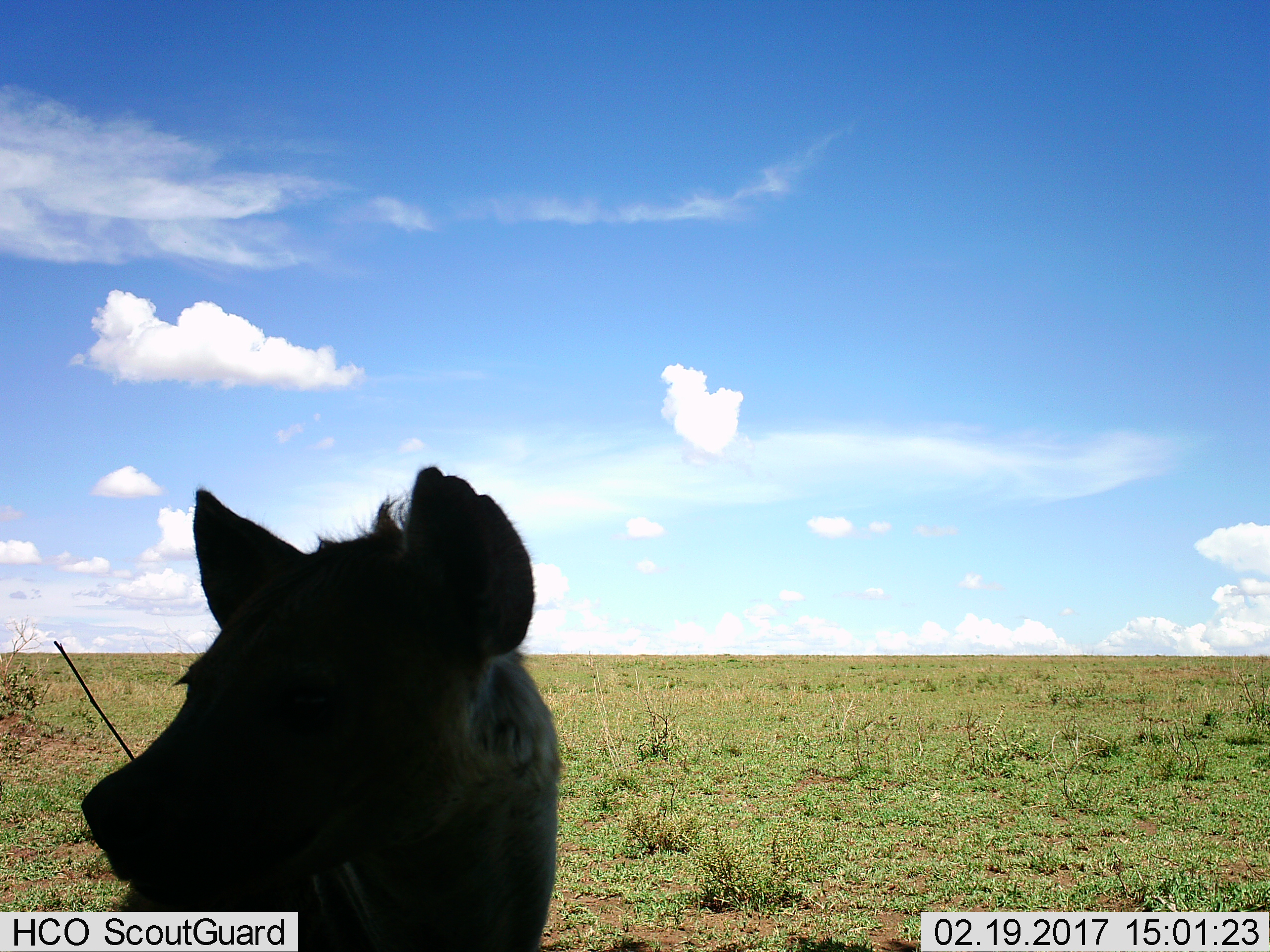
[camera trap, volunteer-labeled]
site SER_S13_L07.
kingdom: Animalia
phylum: Chordata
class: Mammalia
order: Carnivora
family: Hyaenidae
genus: Crocuta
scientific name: Crocuta crocuta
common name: spotted hyena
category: hyenaspotted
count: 1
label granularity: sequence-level